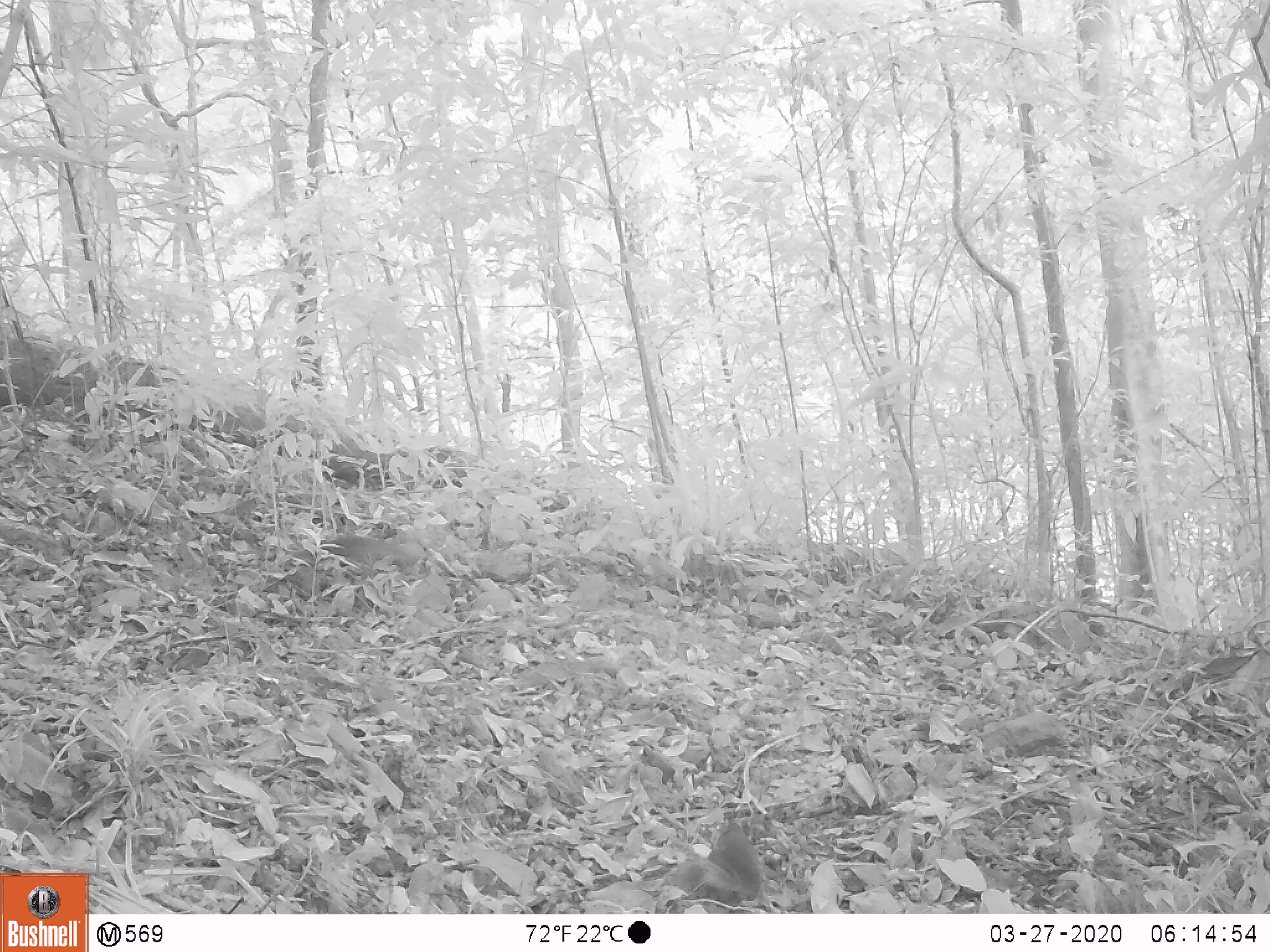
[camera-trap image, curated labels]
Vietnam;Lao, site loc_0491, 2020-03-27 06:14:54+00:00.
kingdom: Animalia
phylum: Chordata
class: Mammalia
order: Rodentia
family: Sciuridae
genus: Dremomys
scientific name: Dremomys rufigenis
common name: red-cheeked squirrel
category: red cheeked squirrel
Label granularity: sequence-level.